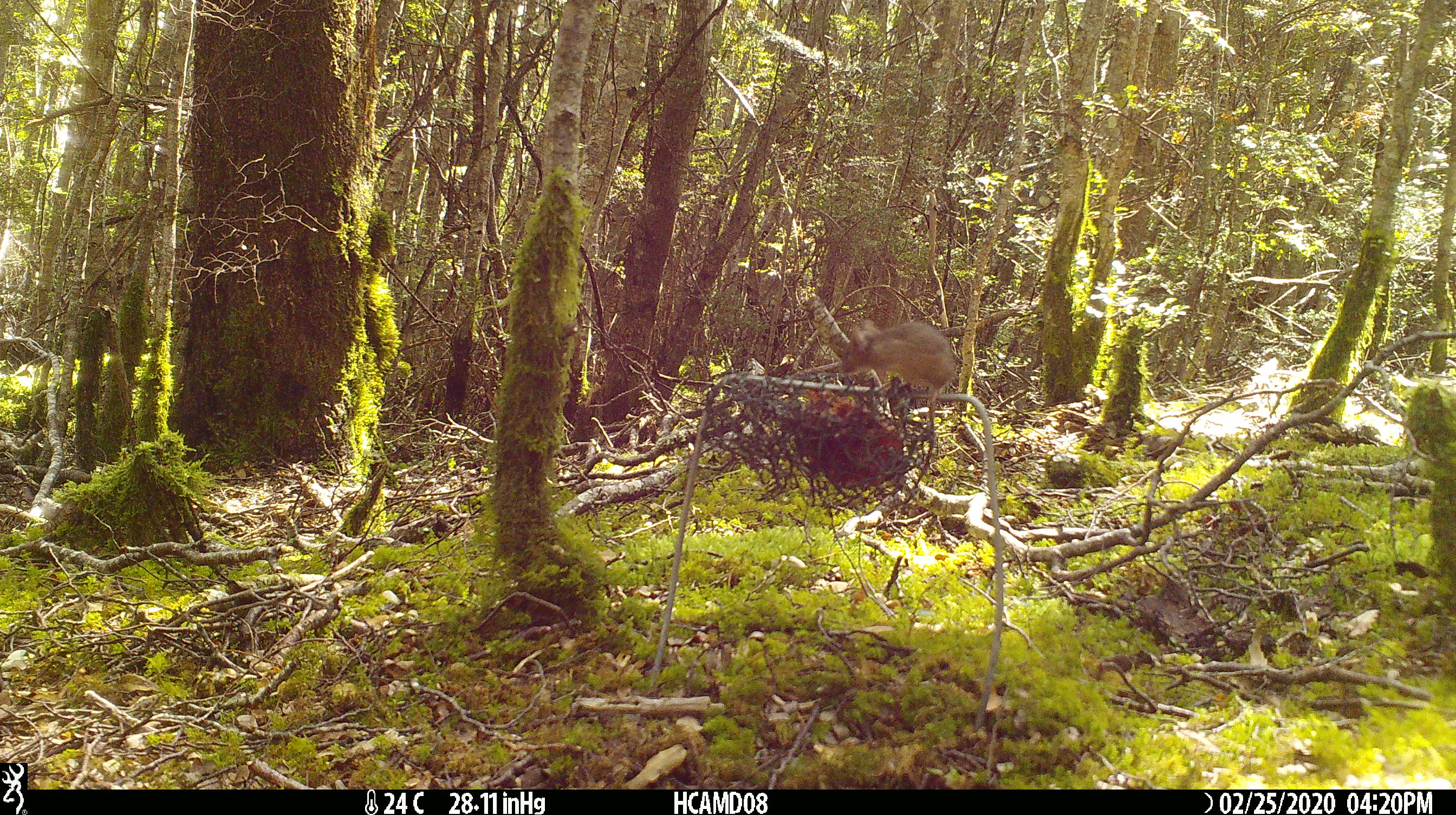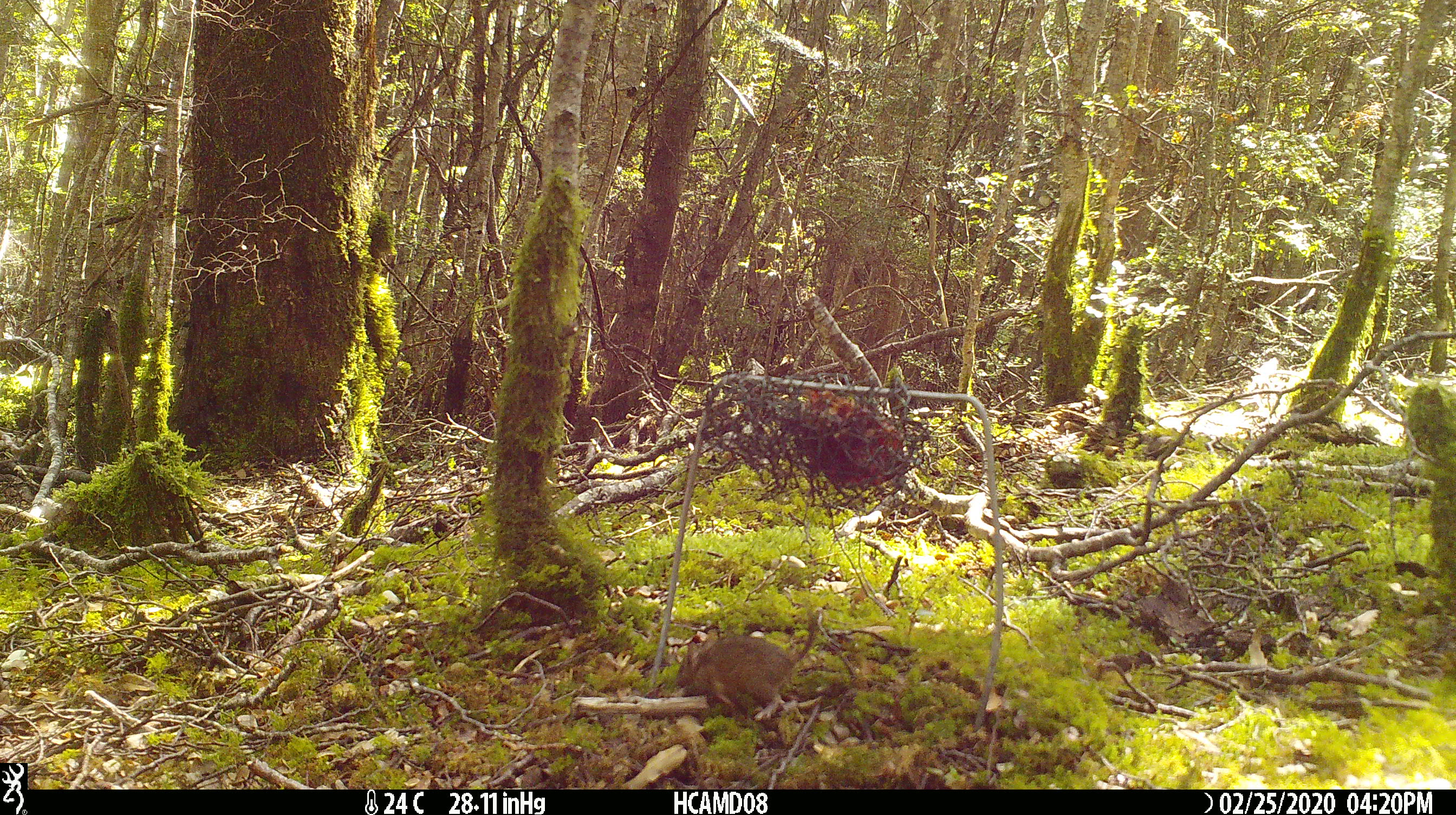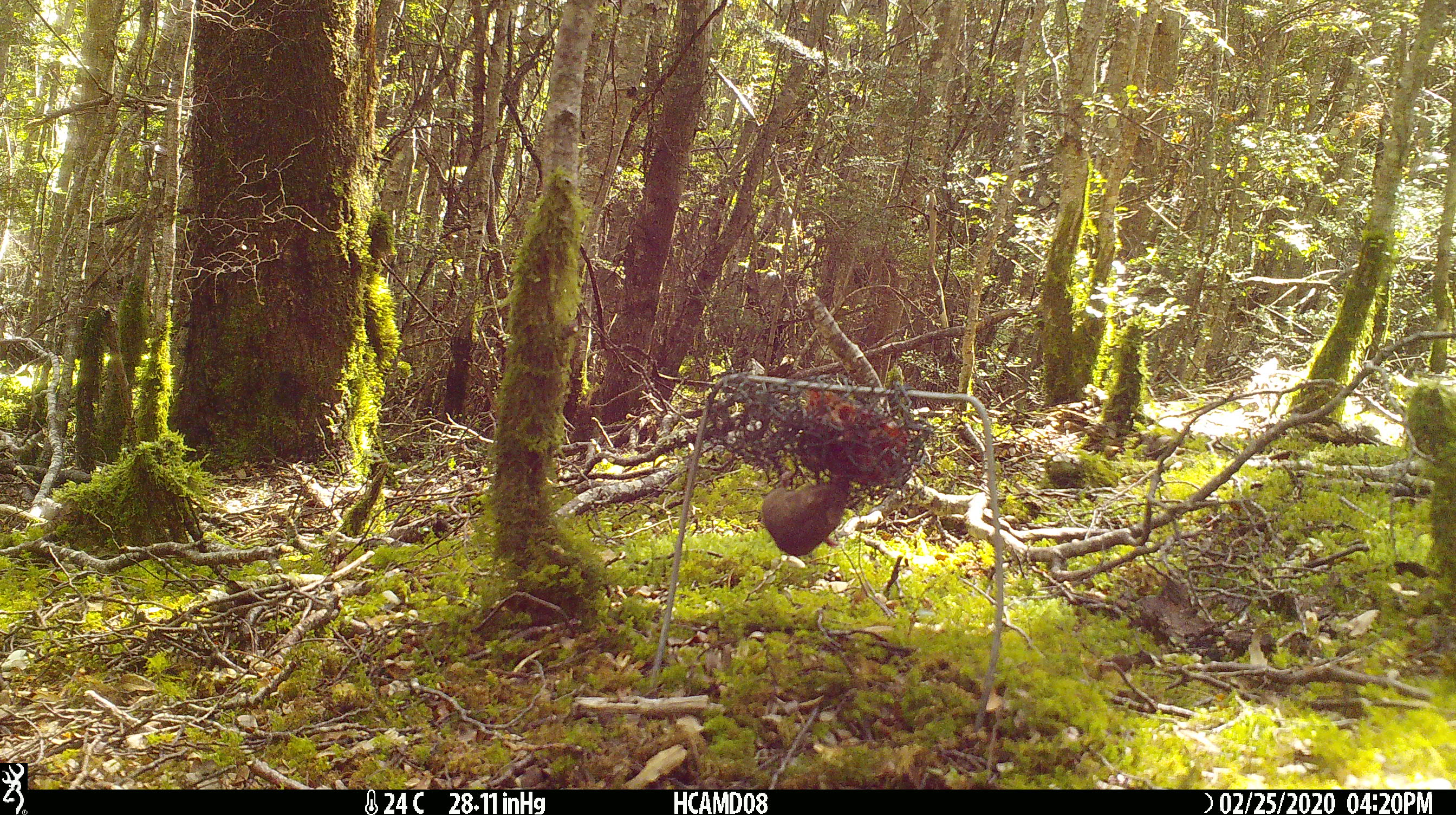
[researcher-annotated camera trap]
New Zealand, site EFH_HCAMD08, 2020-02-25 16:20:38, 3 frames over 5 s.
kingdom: Animalia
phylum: Chordata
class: Mammalia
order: Rodentia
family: Muridae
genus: Mus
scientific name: Mus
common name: mouse